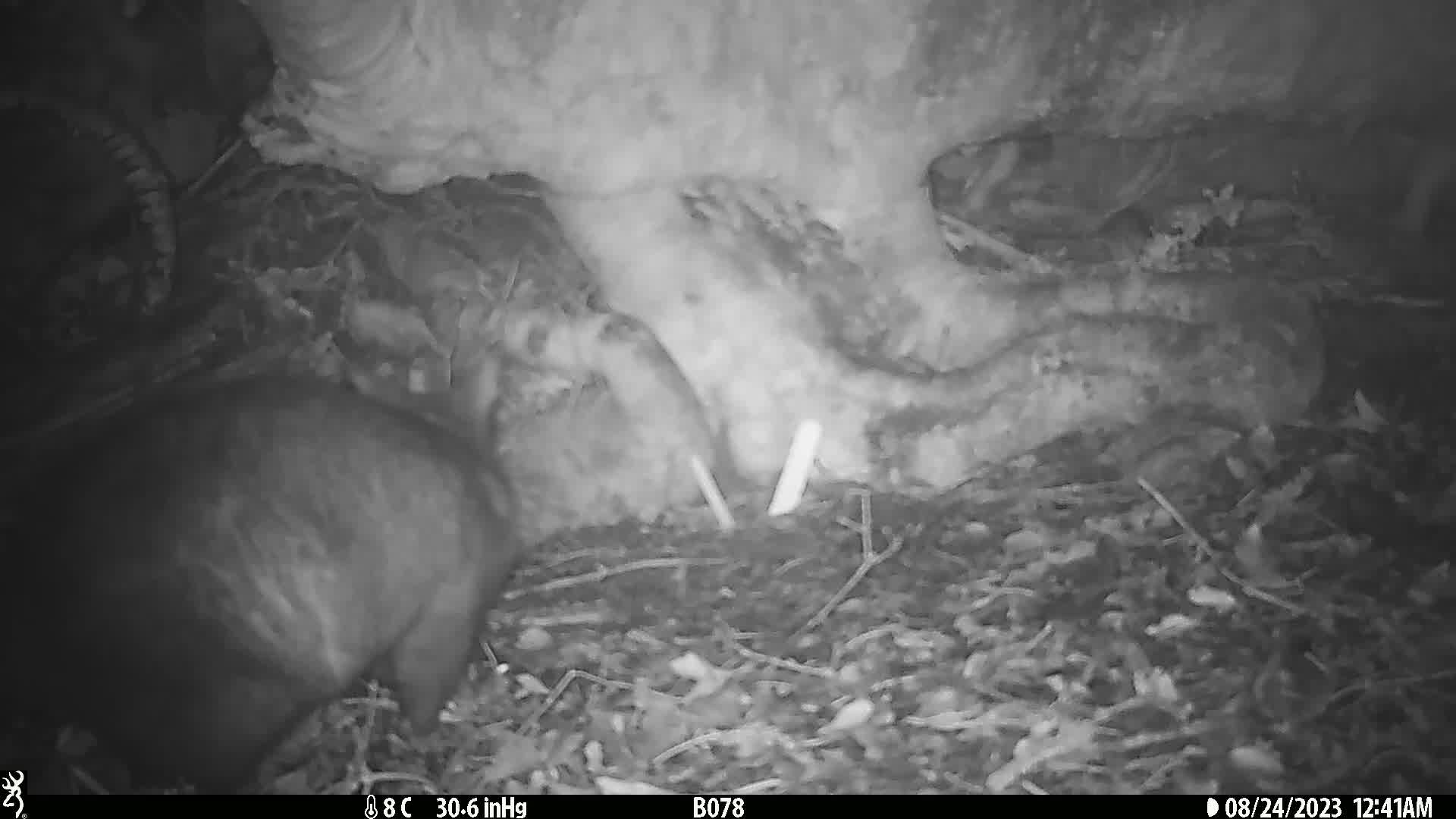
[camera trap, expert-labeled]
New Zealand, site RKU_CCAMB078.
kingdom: Animalia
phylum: Chordata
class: Mammalia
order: Diprotodontia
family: Phalangeridae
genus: Trichosurus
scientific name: Trichosurus vulpecula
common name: common brushtail possum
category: possum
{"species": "possum (common brushtail possum) (Trichosurus vulpecula)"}